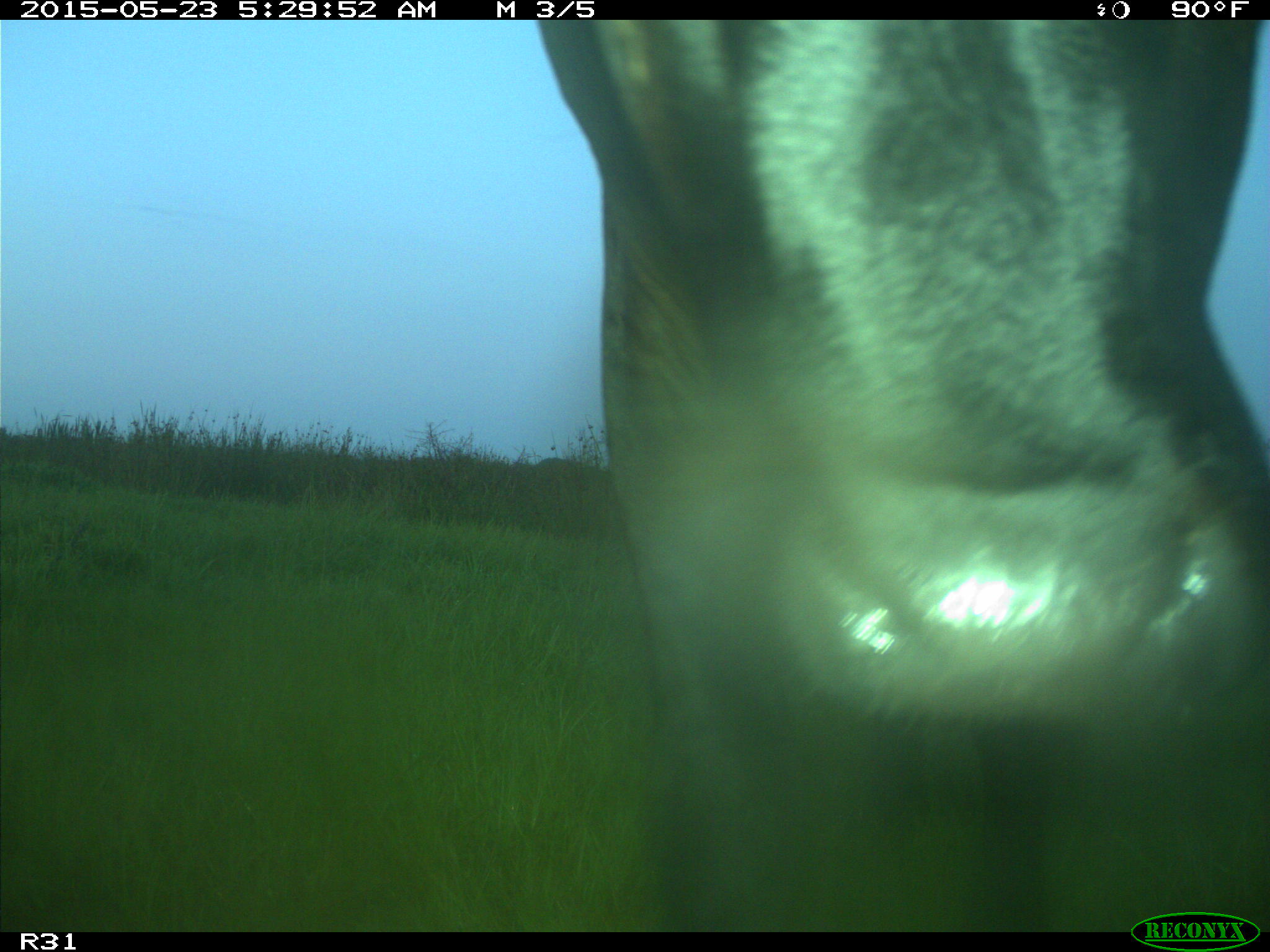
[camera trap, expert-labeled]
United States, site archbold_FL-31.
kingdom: Animalia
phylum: Chordata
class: Mammalia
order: Artiodactyla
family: Bovidae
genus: Bos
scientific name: Bos taurus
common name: domestic cow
Bos taurus (domestic cow).